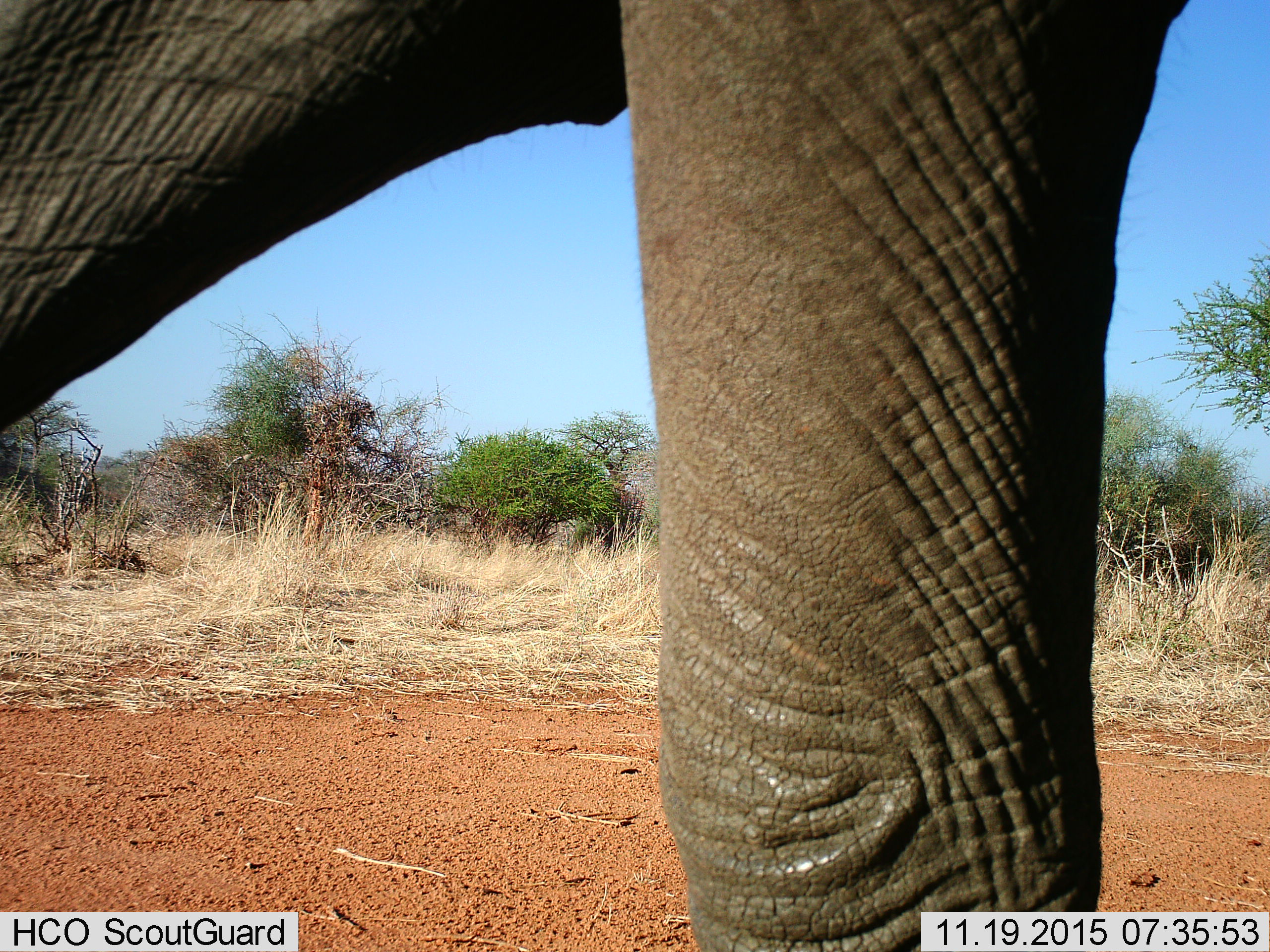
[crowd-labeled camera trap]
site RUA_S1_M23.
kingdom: Animalia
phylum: Chordata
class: Mammalia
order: Proboscidea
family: Elephantidae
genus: Loxodonta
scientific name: Loxodonta africana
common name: african bush elephant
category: elephant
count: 1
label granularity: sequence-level